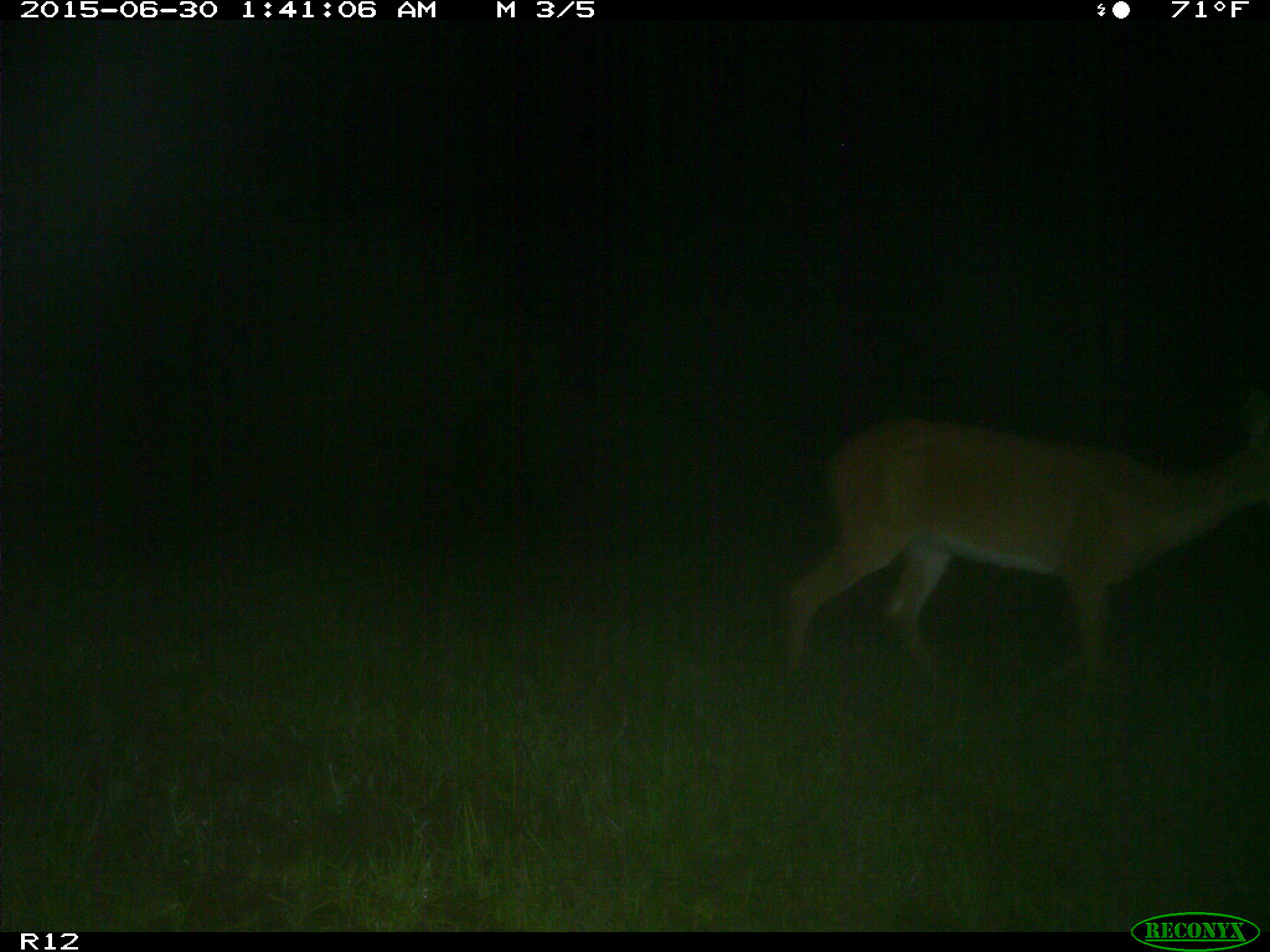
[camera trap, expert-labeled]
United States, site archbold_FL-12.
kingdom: Animalia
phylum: Chordata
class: Mammalia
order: Artiodactyla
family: Cervidae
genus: Odocoileus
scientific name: Odocoileus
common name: deer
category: unidentified deer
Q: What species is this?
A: Unidentified deer (deer) (Odocoileus).